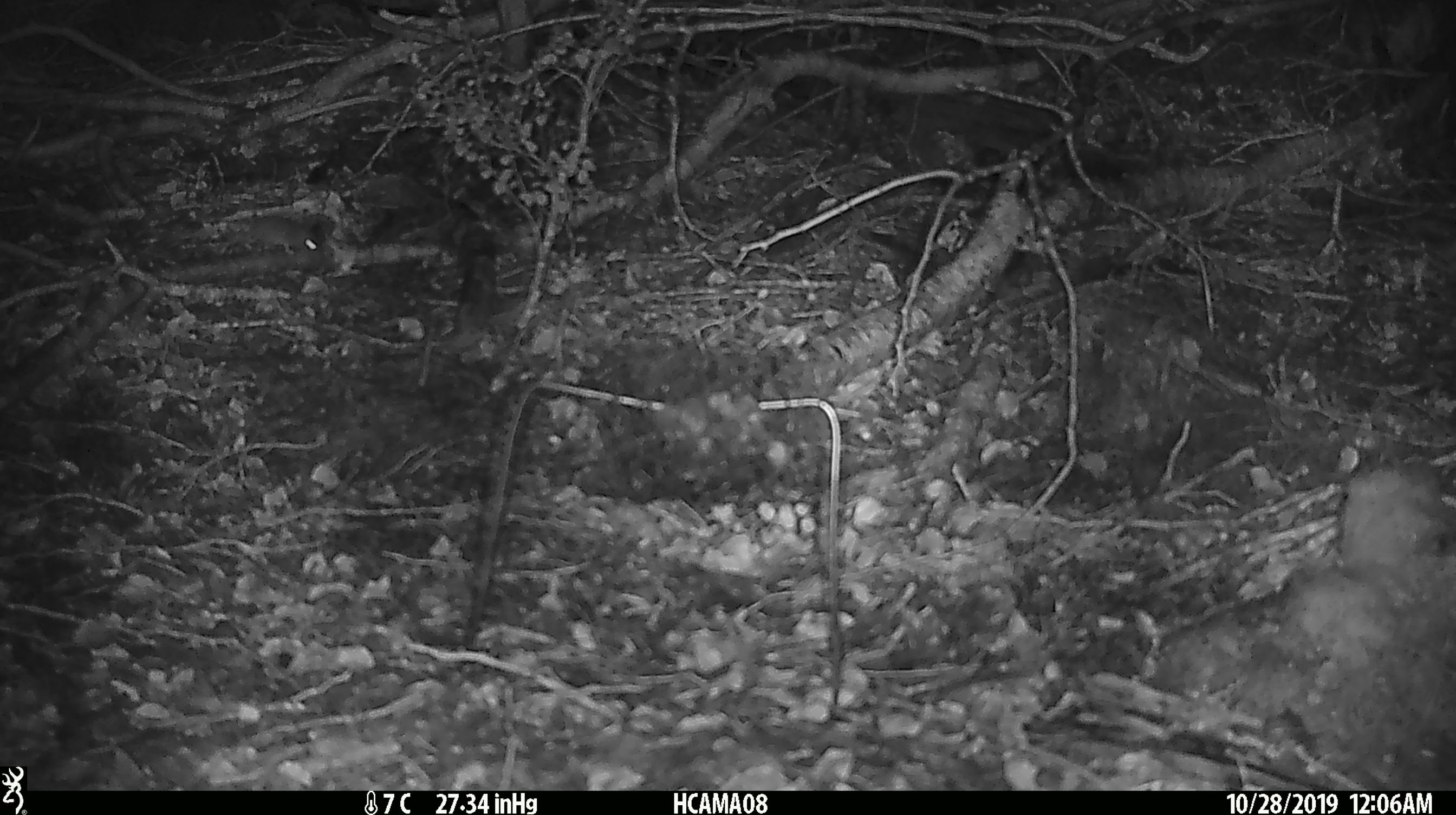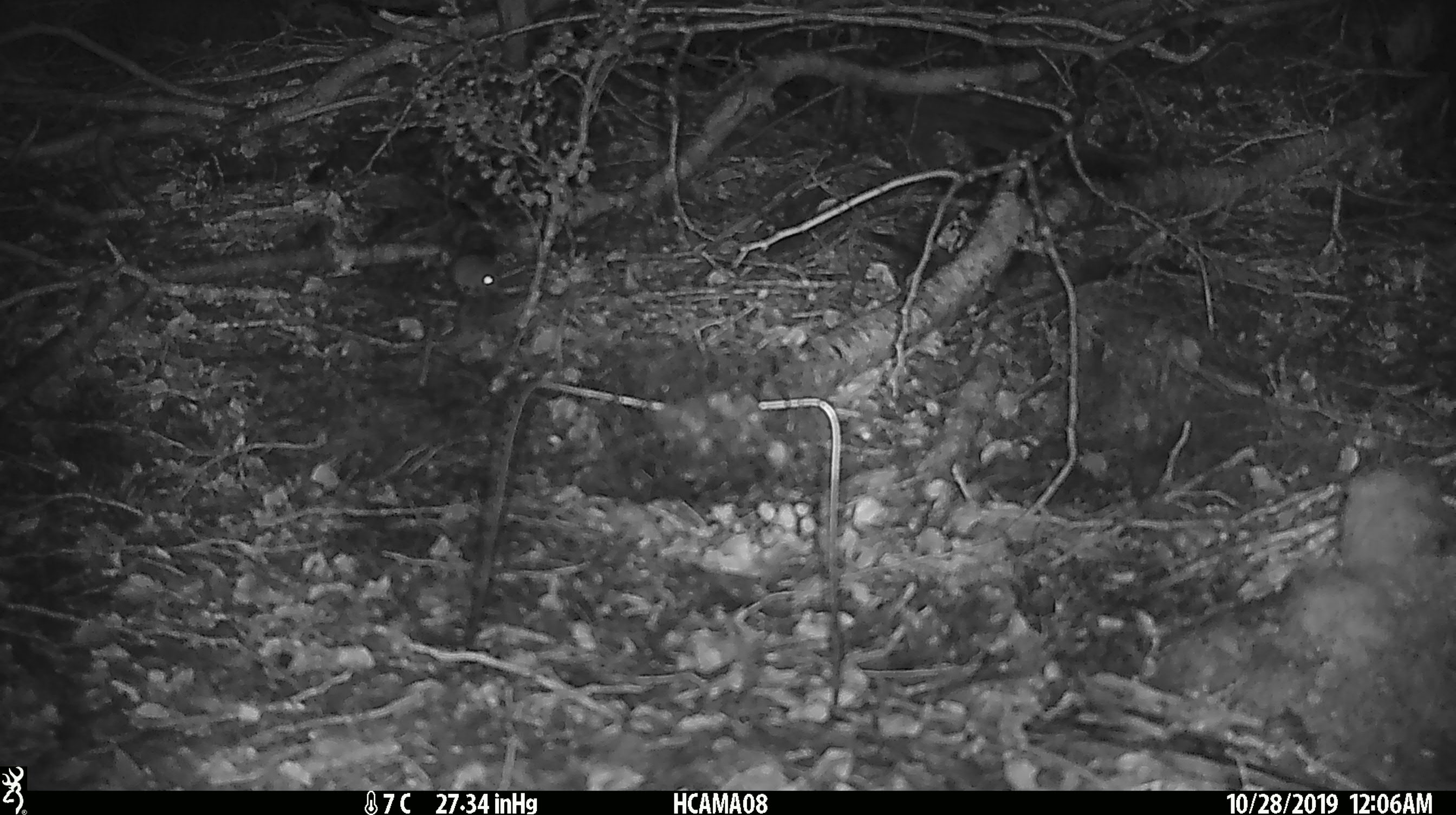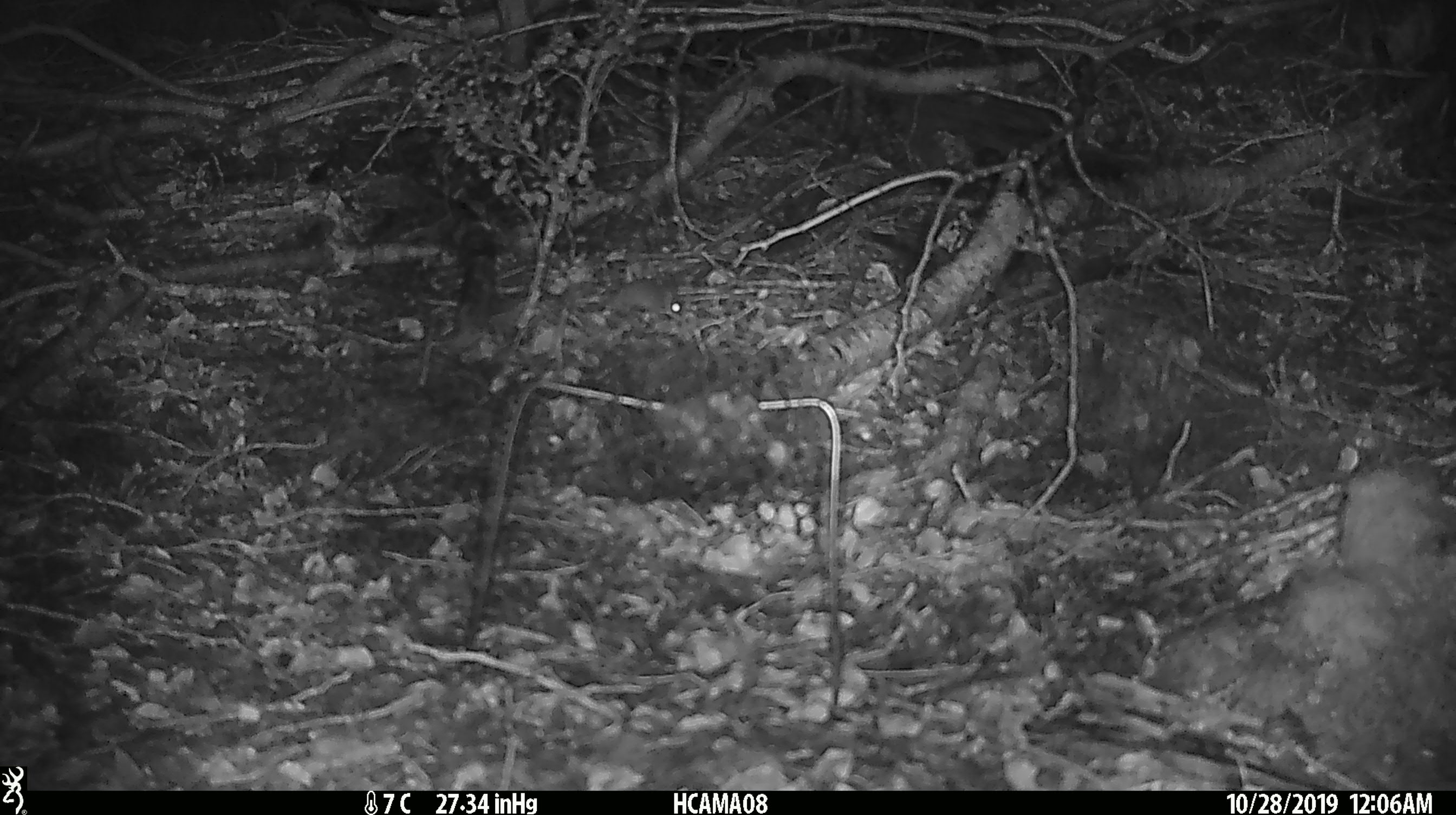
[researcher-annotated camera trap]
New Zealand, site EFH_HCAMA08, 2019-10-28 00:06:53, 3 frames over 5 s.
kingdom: Animalia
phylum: Chordata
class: Mammalia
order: Rodentia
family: Muridae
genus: Mus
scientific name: Mus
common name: mouse